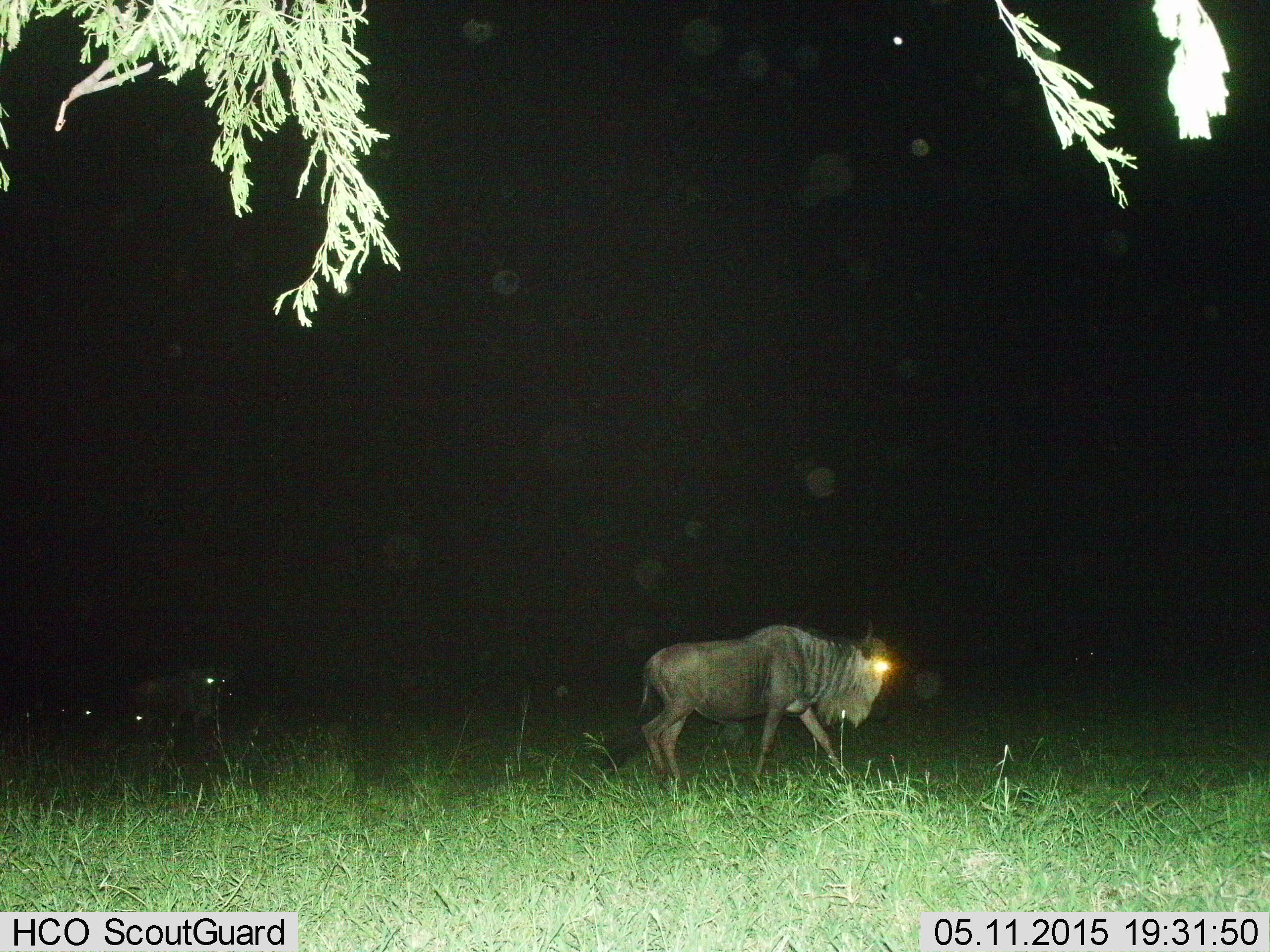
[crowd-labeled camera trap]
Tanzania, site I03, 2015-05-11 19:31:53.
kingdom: Animalia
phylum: Chordata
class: Mammalia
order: Artiodactyla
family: Bovidae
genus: Connochaetes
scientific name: Connochaetes taurinus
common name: blue wildebeest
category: wildebeest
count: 2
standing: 10%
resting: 0%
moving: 100%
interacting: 0%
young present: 0%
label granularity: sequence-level